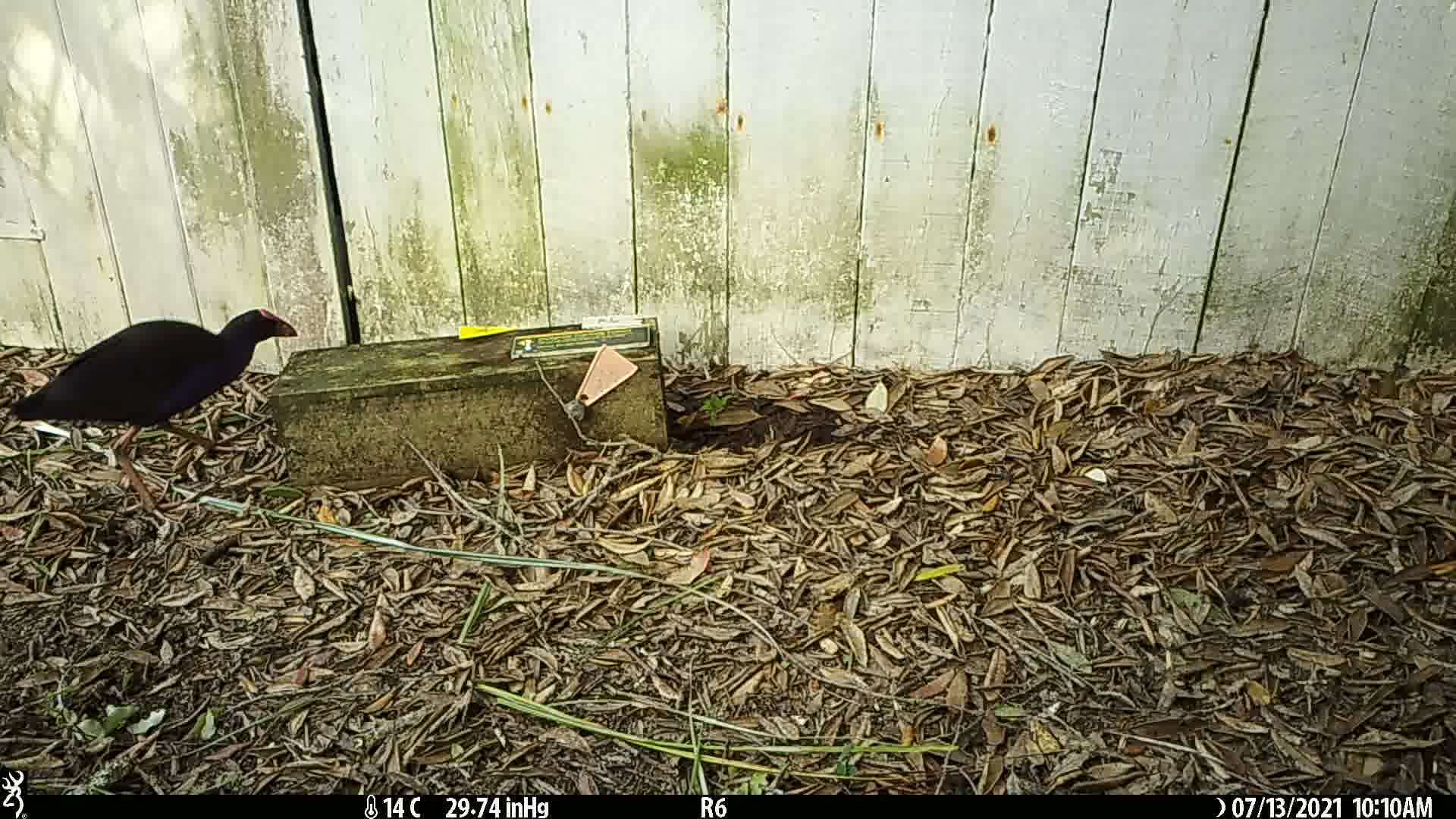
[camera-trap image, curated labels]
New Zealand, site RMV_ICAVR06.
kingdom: Animalia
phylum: Chordata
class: Aves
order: Gruiformes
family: Rallidae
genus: Porphyrio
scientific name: Porphyrio melanotus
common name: australasian swamphen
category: pukeko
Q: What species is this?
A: Pukeko (australasian swamphen) (Porphyrio melanotus).